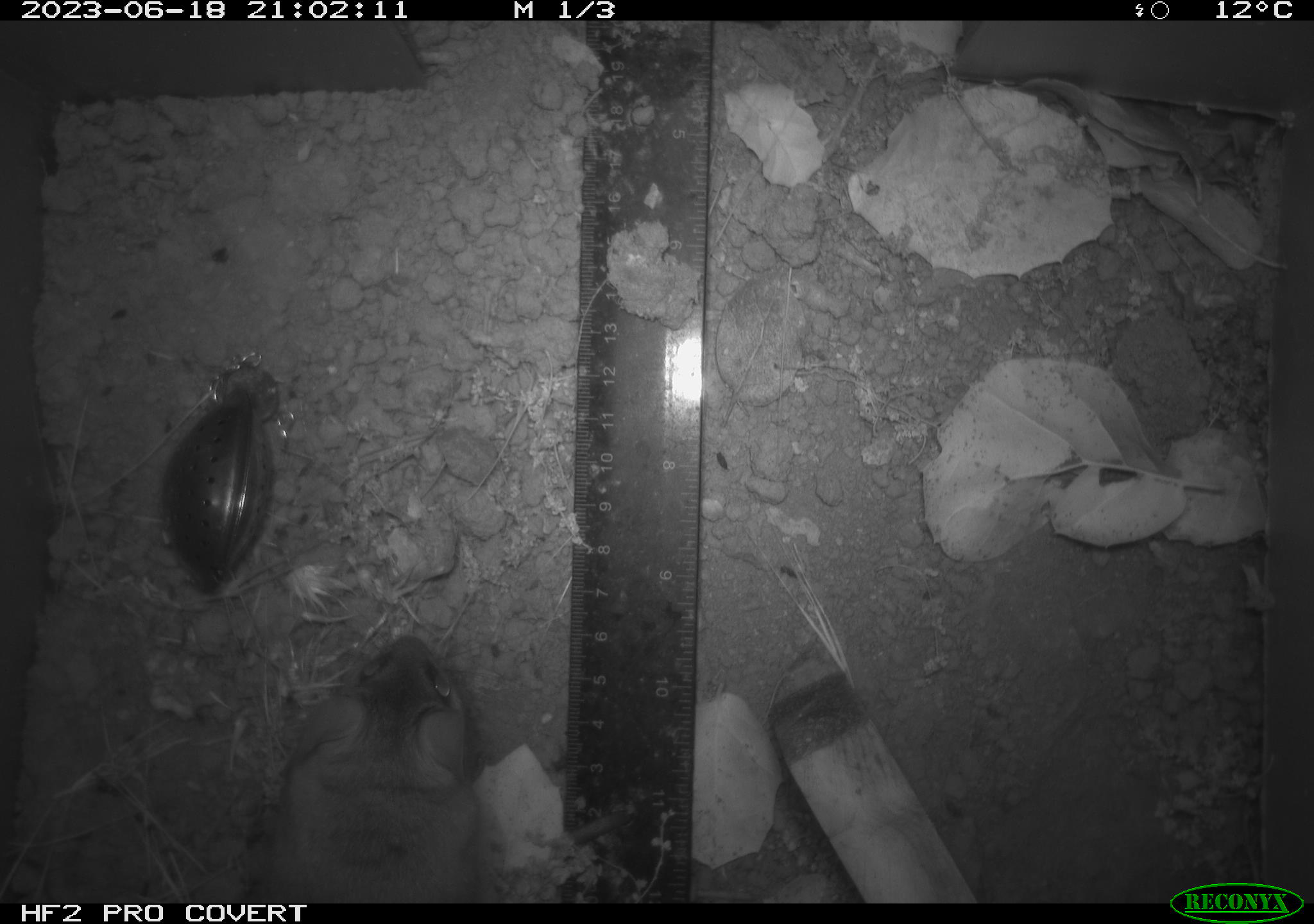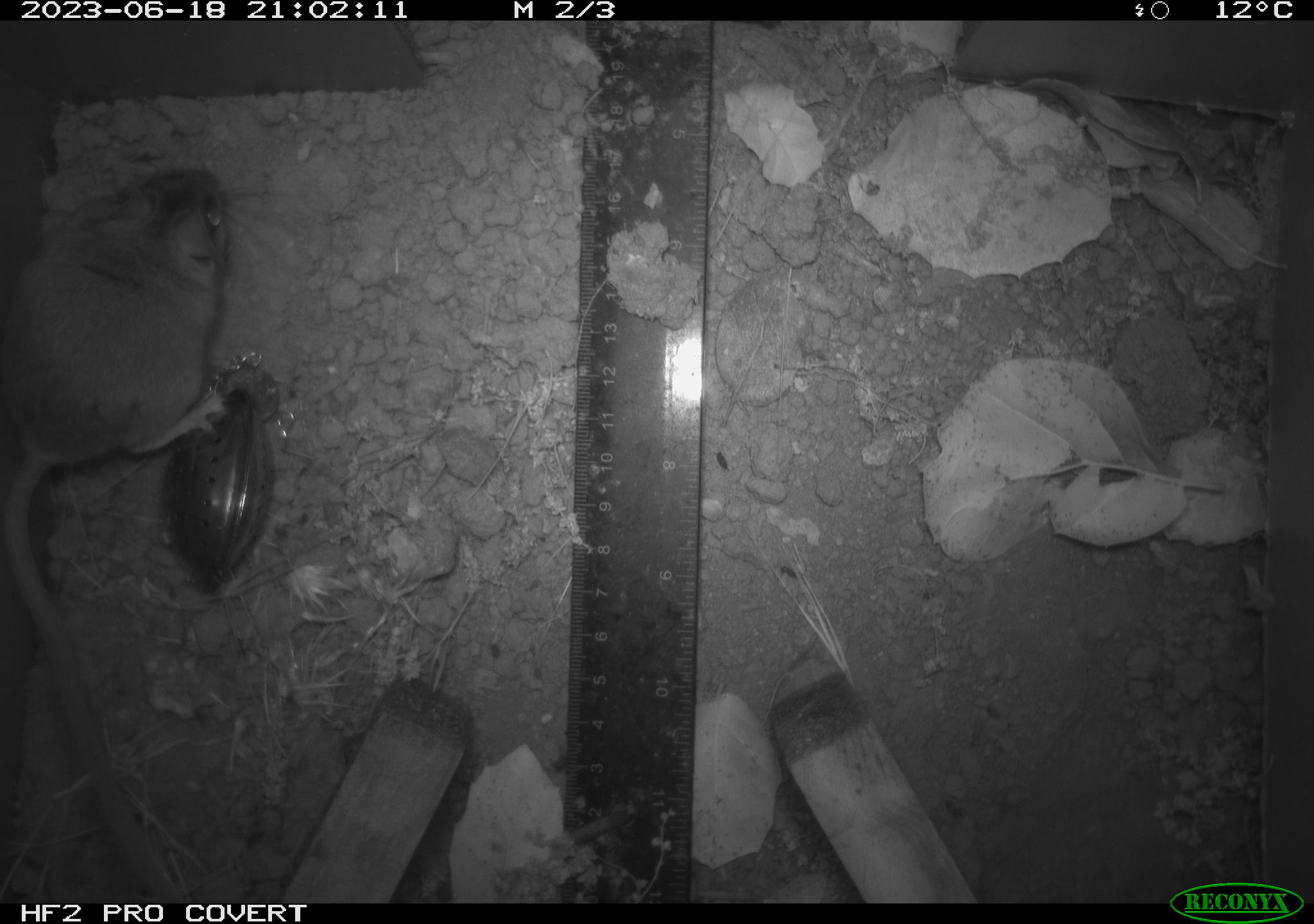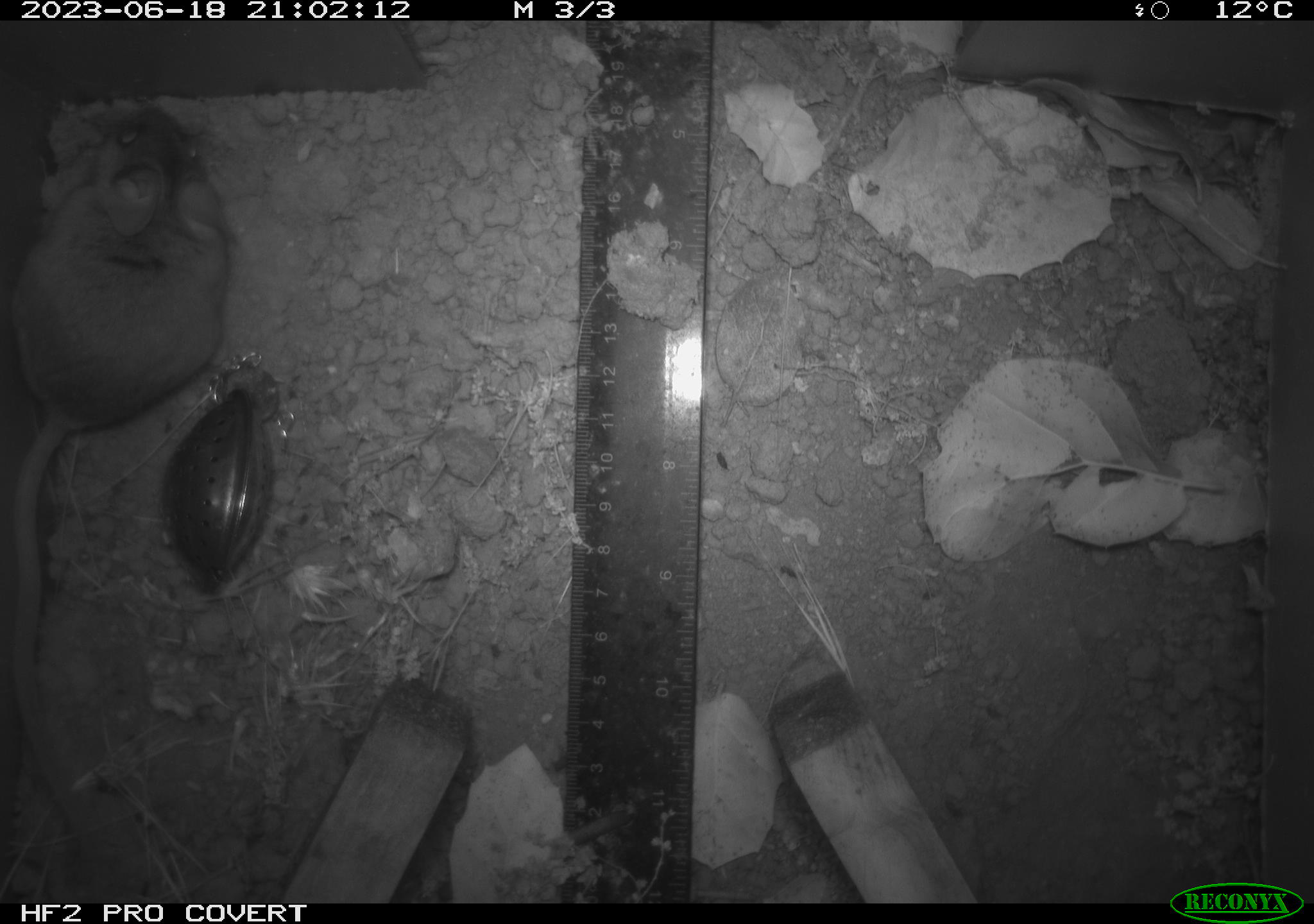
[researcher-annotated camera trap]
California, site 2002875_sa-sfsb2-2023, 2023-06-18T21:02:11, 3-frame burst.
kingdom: Animalia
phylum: Chordata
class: Mammalia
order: Rodentia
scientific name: Rodentia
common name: mouse species